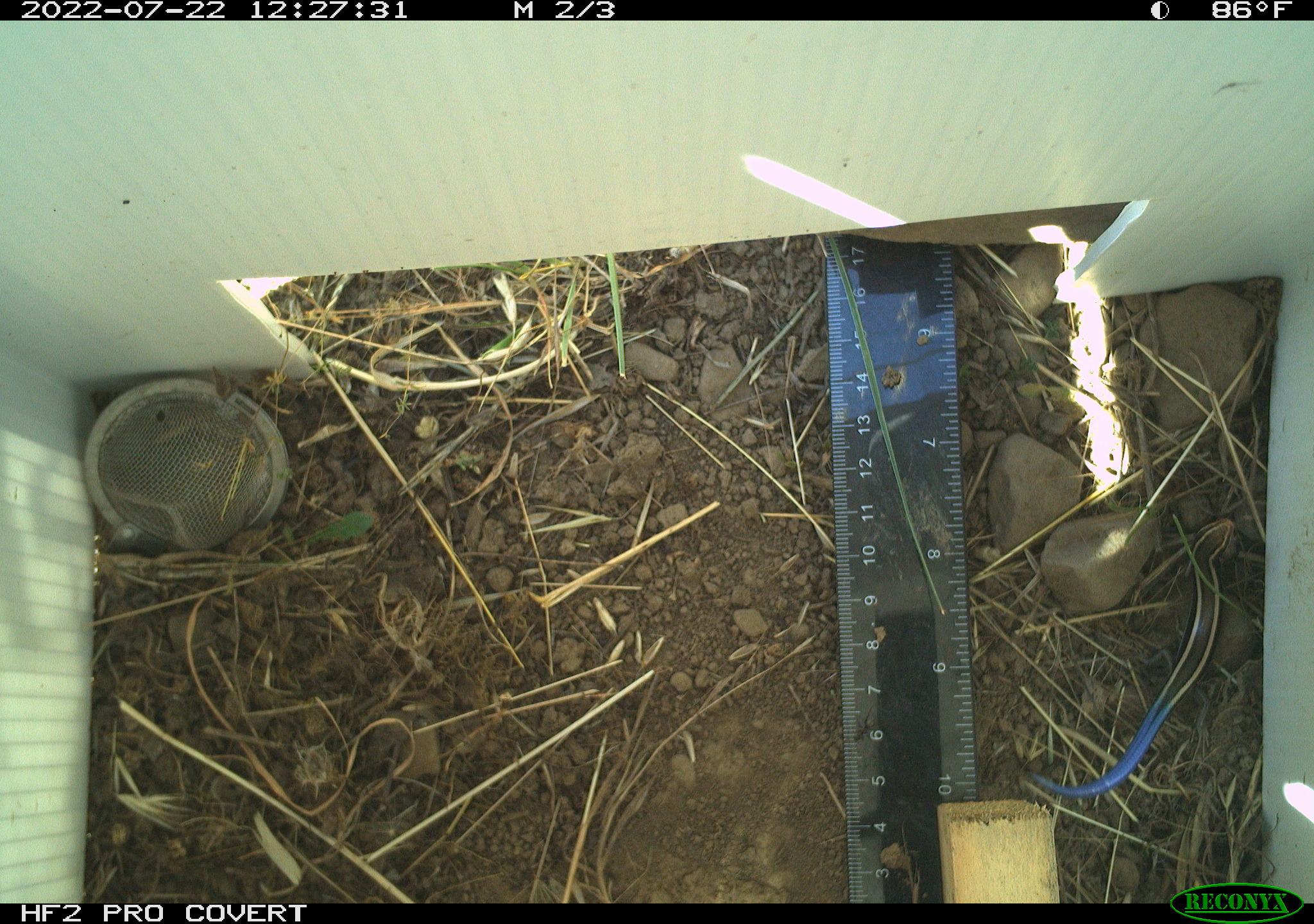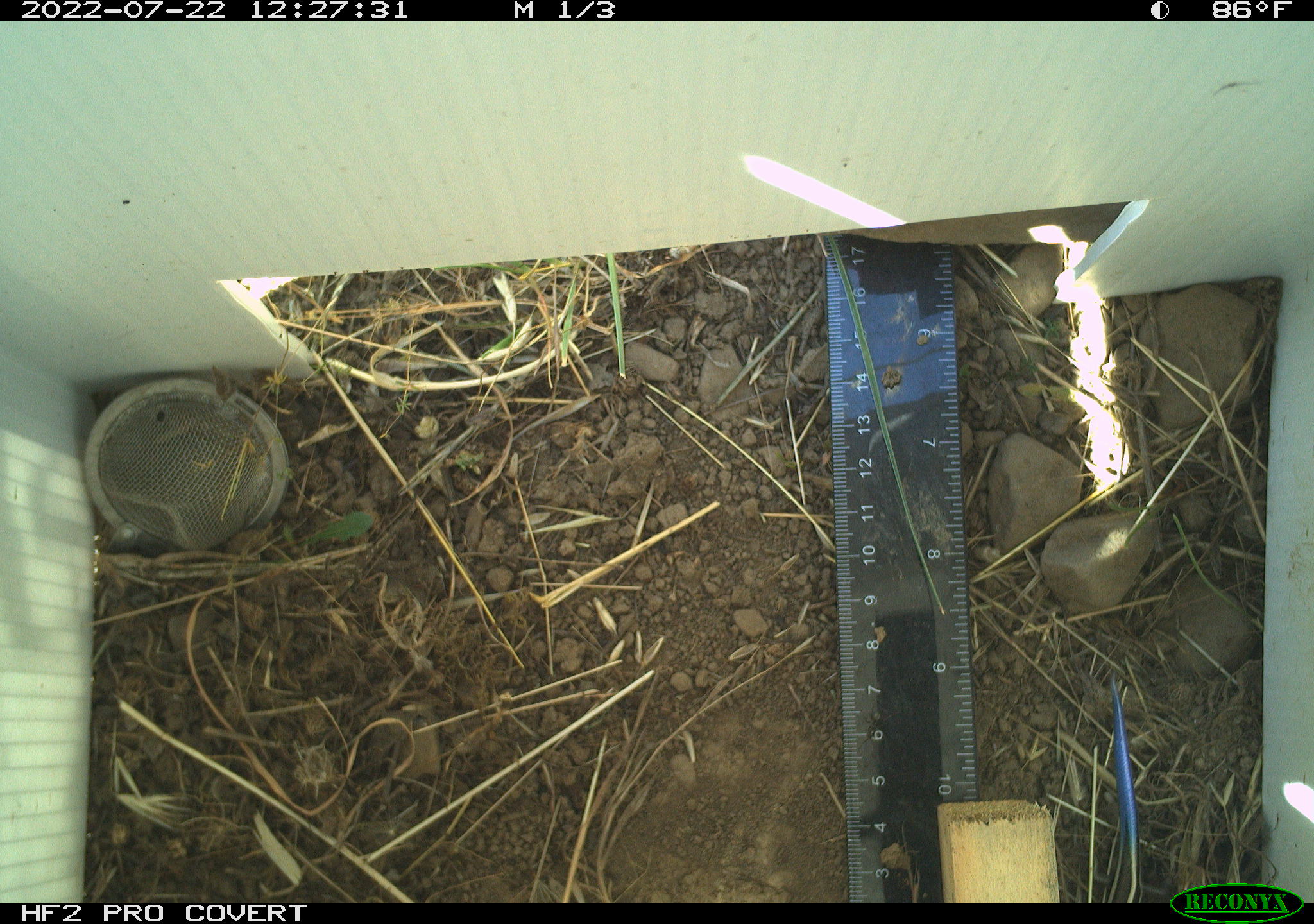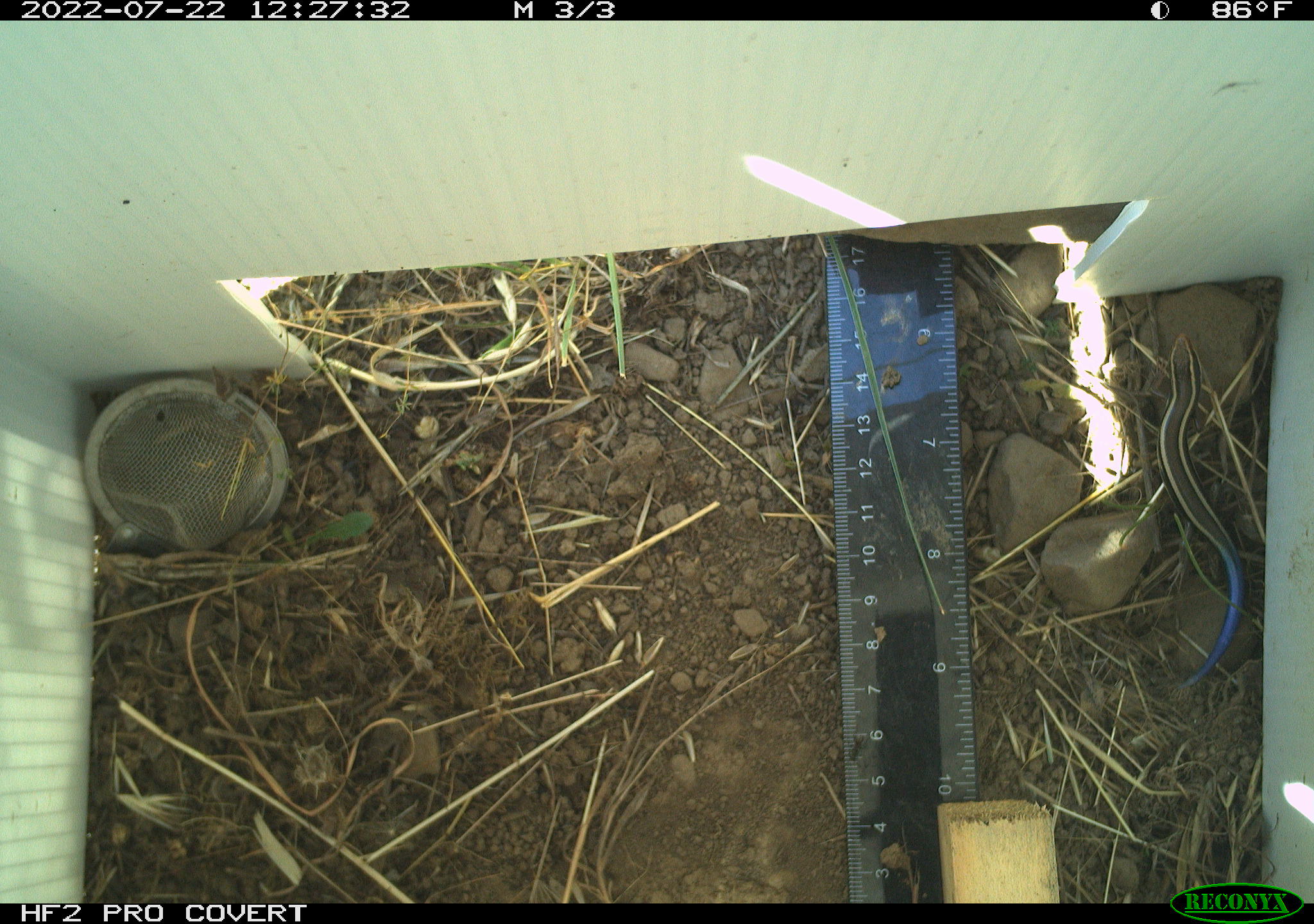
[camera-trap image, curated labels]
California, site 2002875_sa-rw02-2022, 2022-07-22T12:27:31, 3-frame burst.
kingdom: Animalia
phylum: Chordata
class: Reptilia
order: Squamata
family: Scincidae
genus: Plestiodon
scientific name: Plestiodon skiltonianus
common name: western skink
Western skink (Plestiodon skiltonianus).